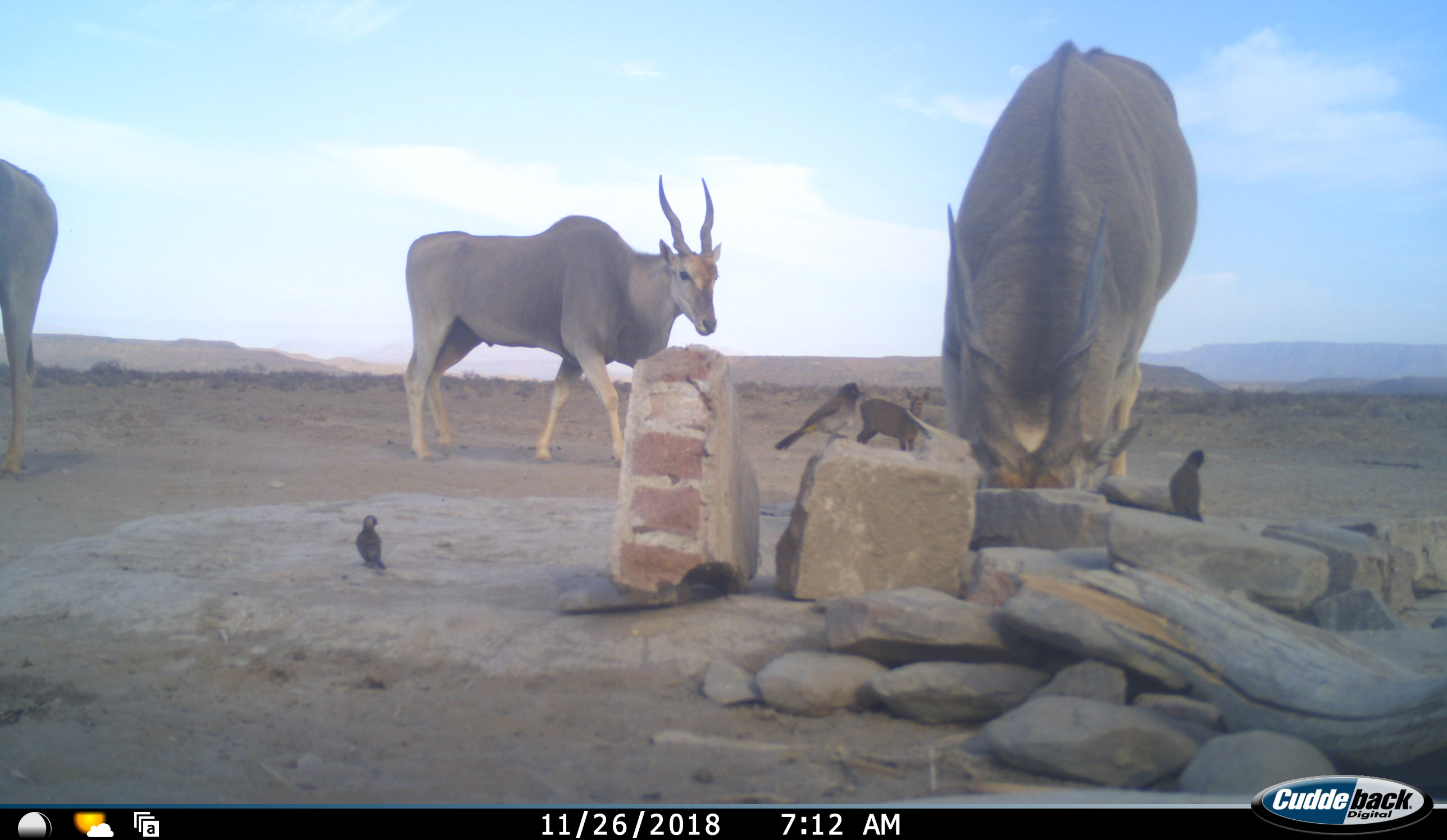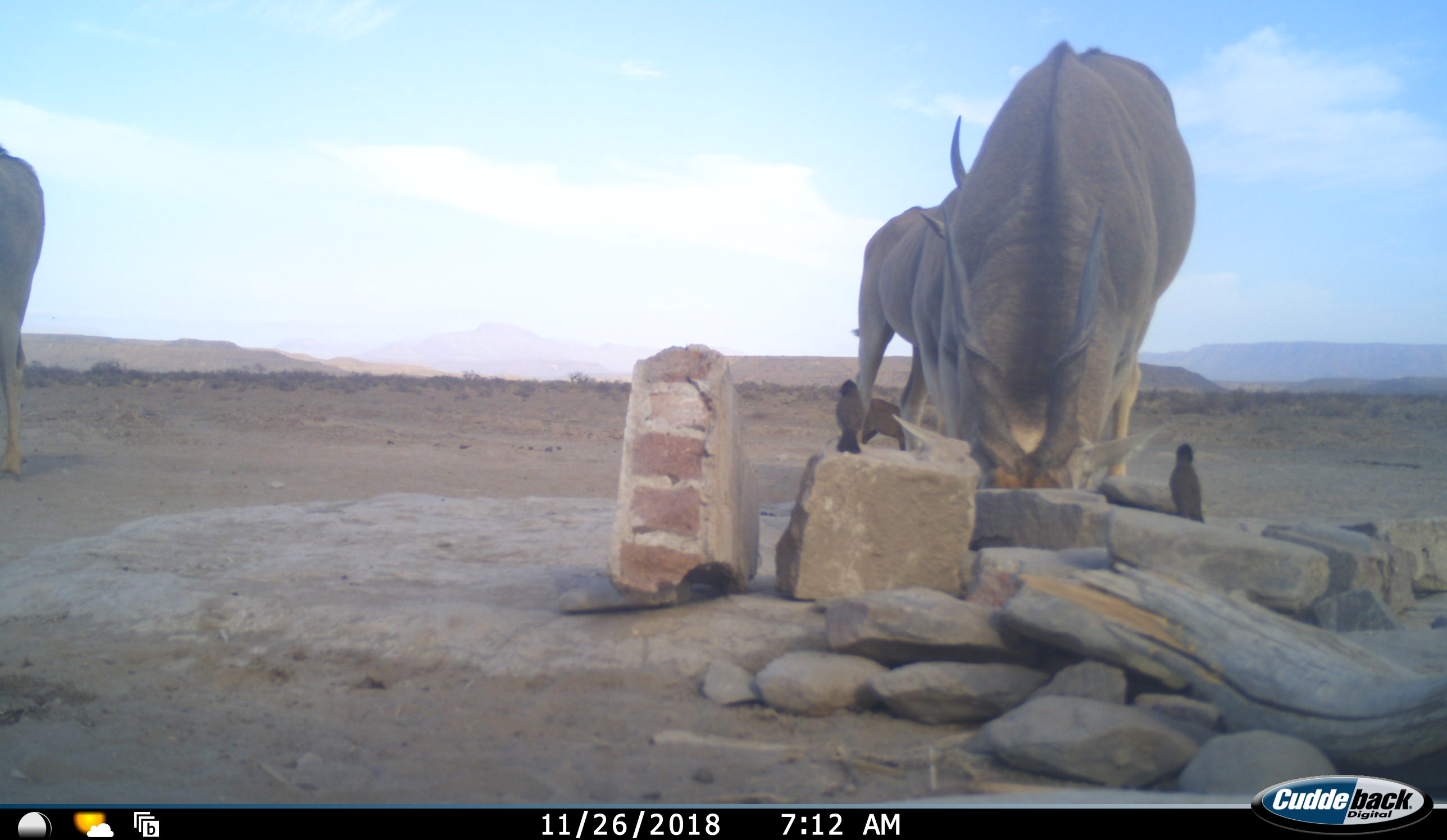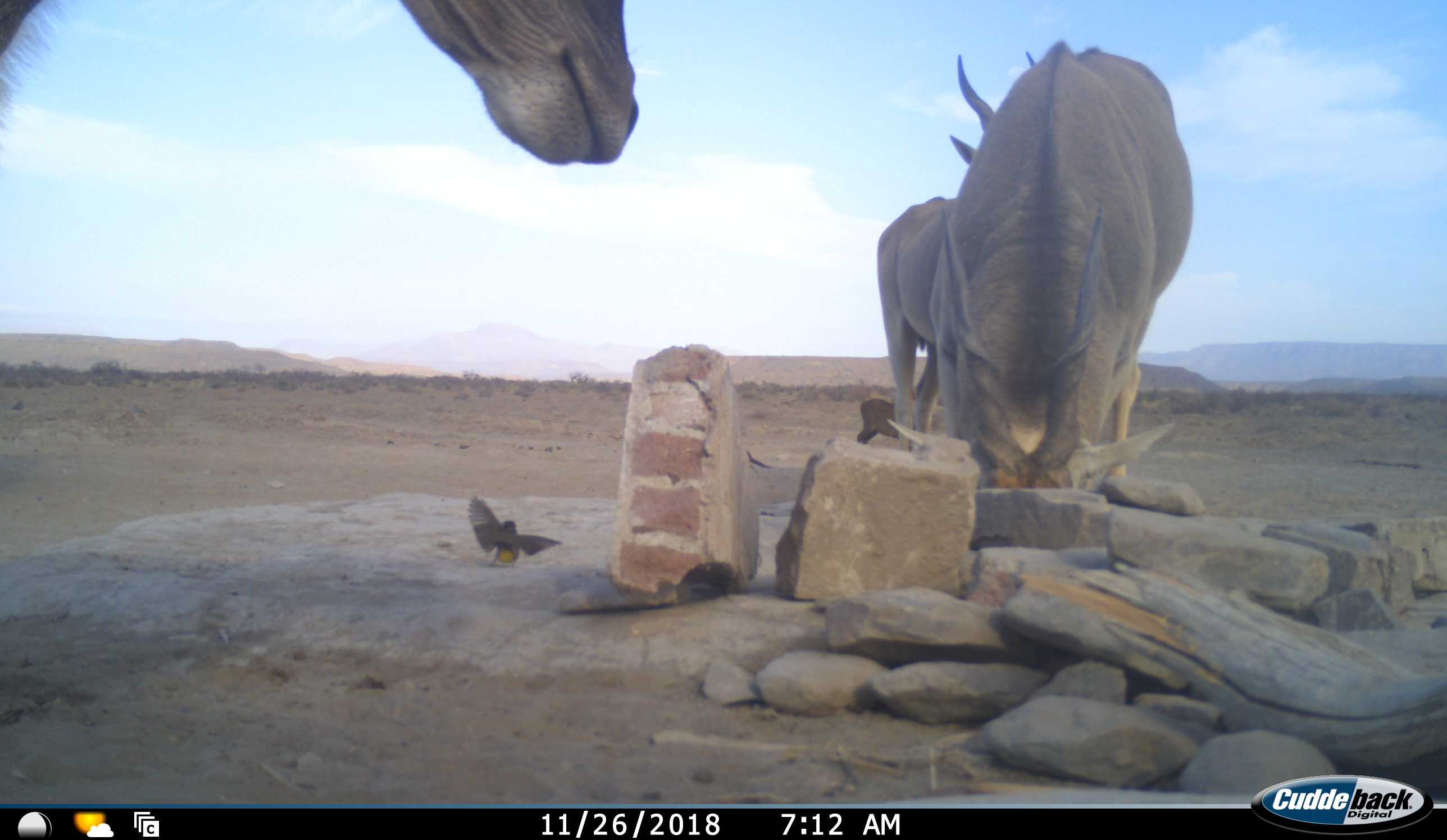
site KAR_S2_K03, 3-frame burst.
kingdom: Animalia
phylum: Chordata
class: Aves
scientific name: Aves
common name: bird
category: birdother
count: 3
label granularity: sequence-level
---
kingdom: Animalia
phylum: Chordata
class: Mammalia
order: Artiodactyla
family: Bovidae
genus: Tragelaphus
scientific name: Tragelaphus oryx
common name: eland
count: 3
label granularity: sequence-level